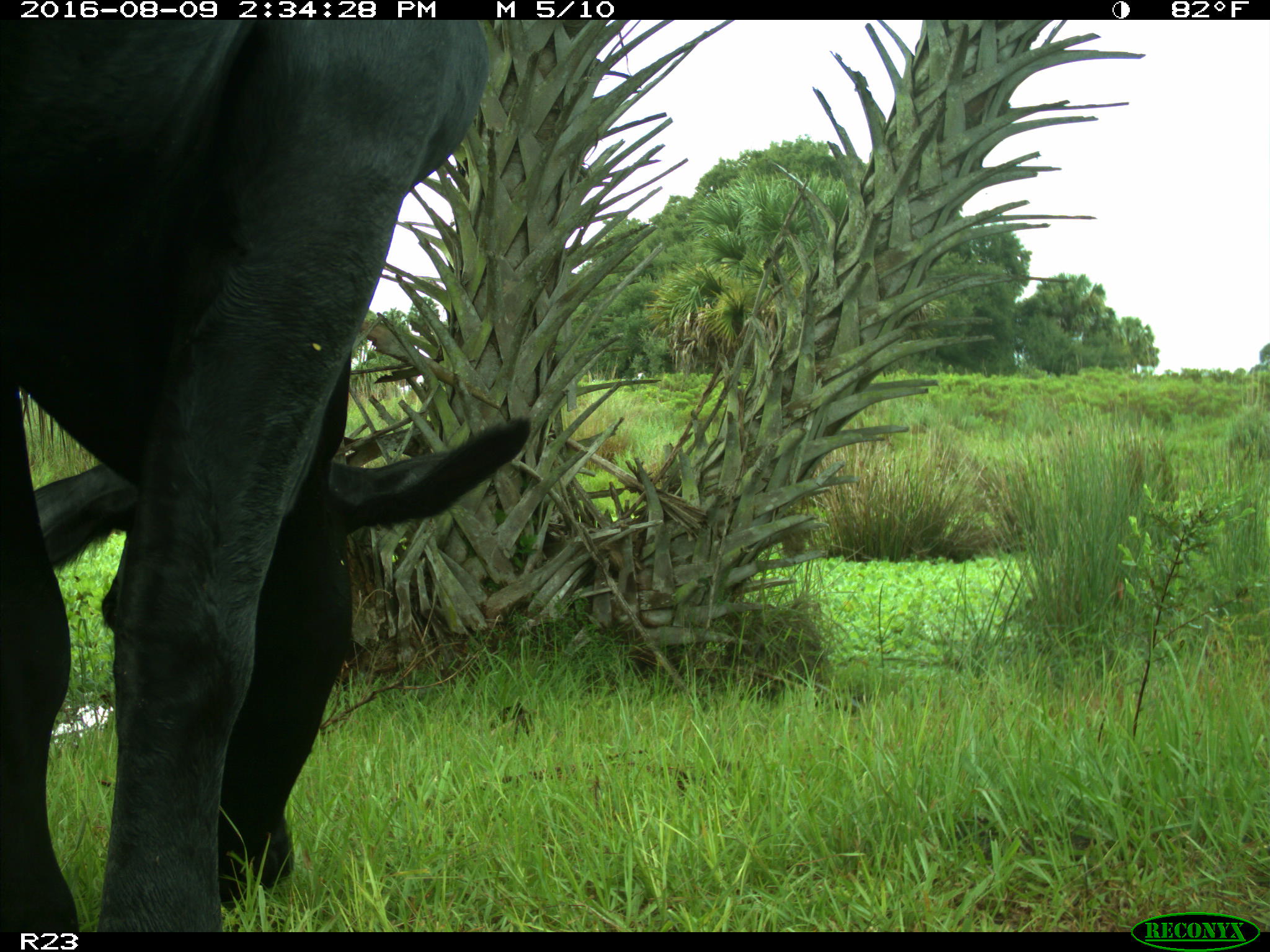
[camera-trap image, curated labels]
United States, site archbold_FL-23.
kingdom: Animalia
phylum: Chordata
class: Mammalia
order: Artiodactyla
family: Bovidae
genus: Bos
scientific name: Bos taurus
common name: domestic cow